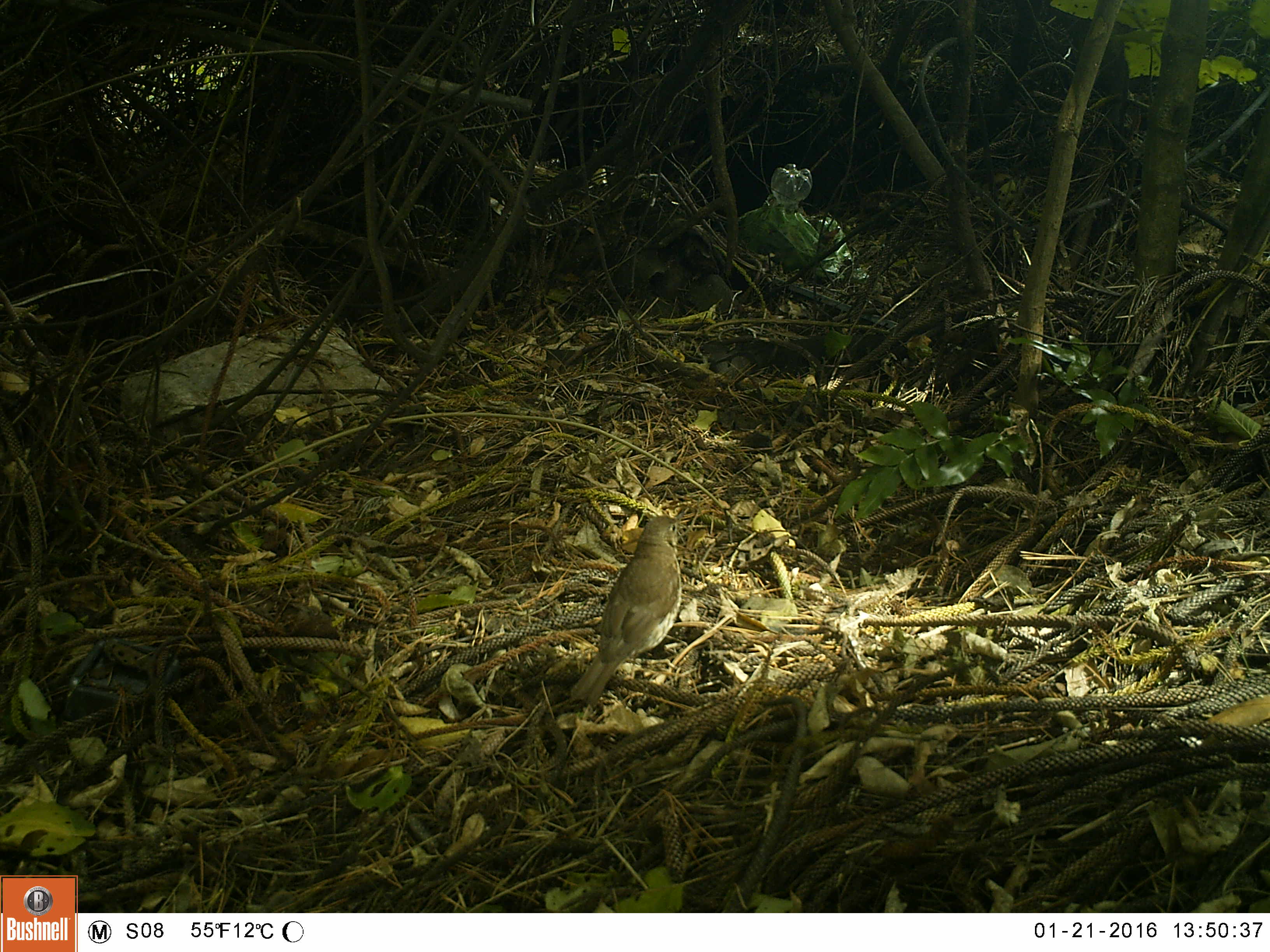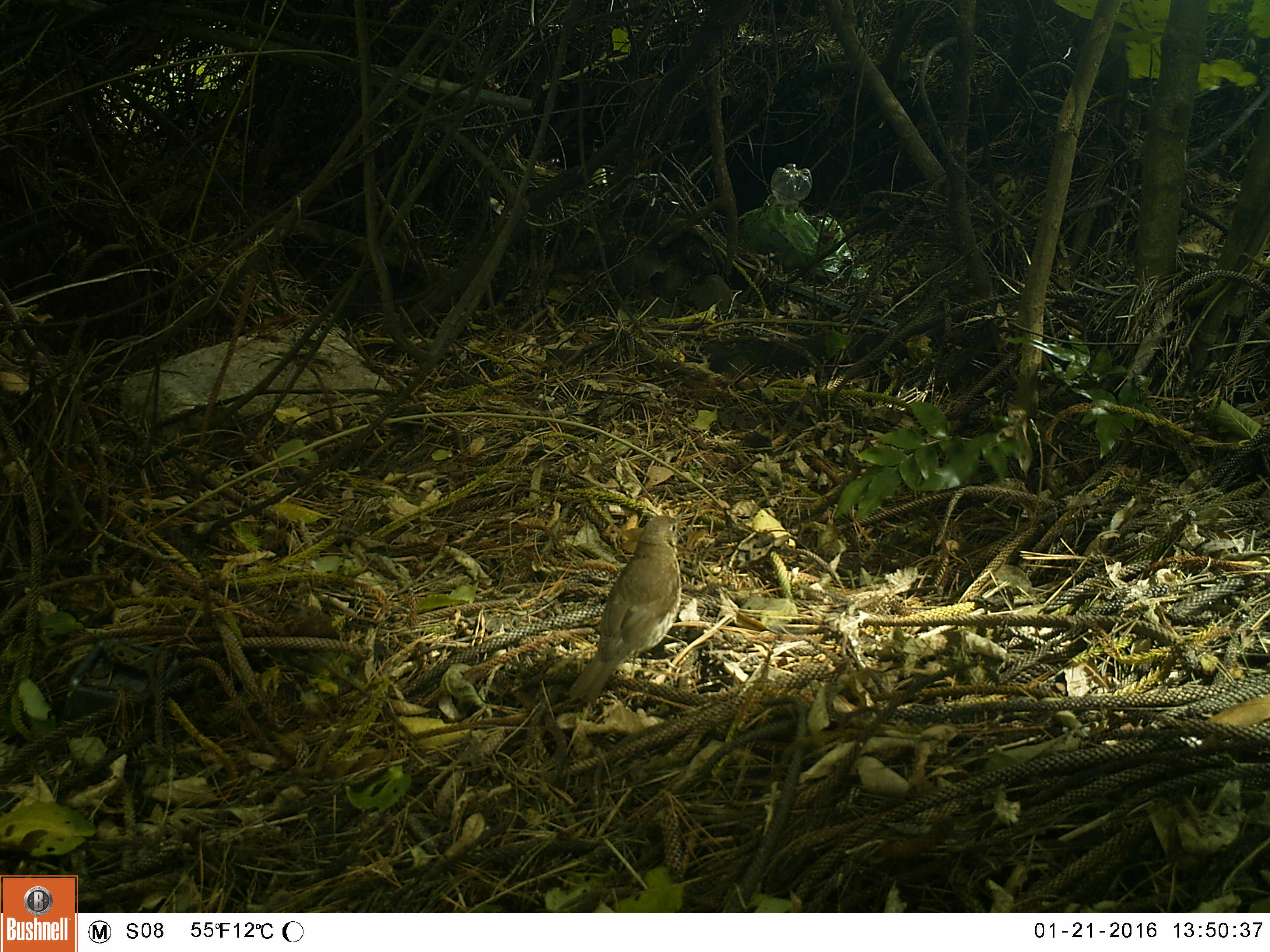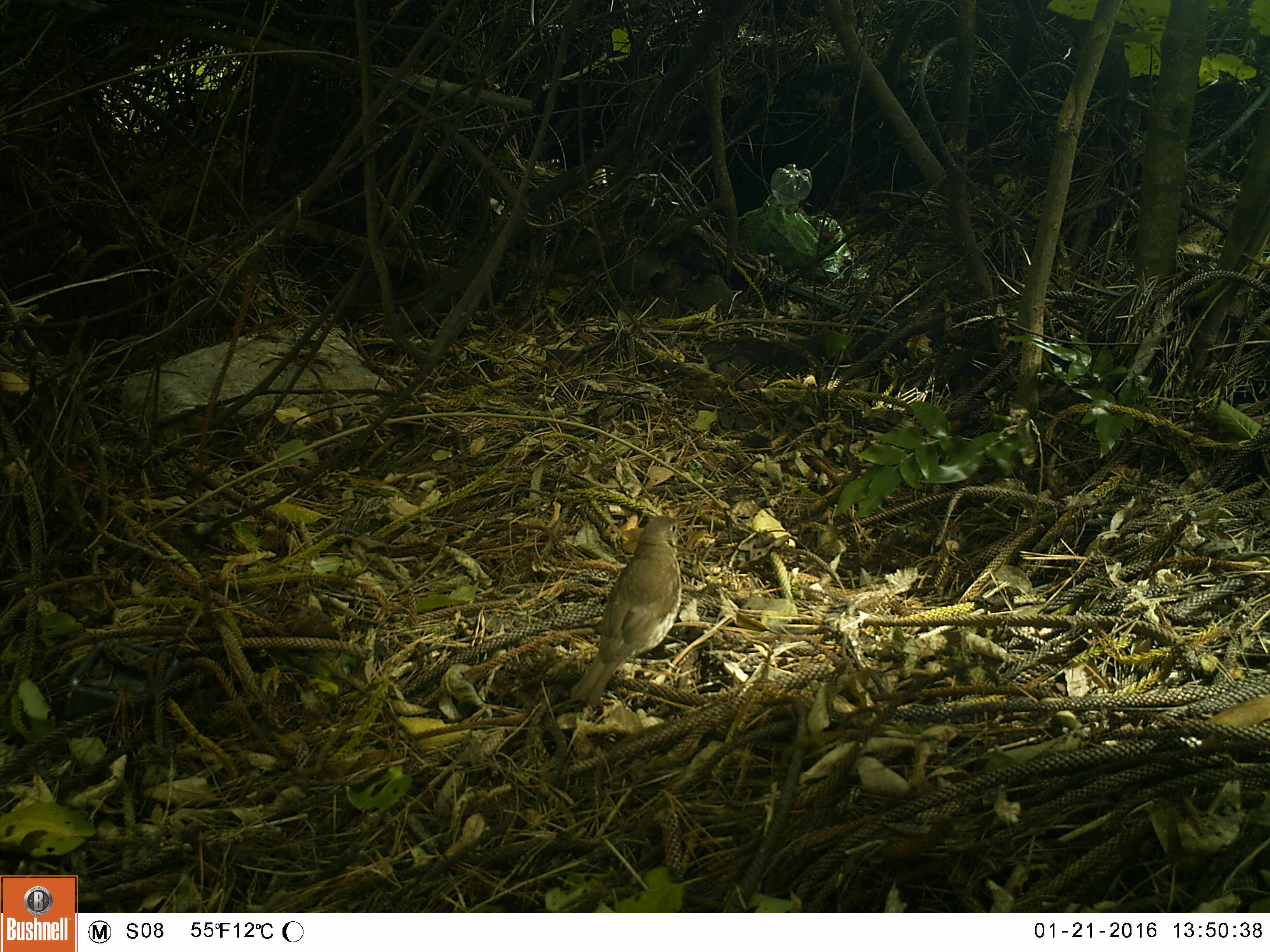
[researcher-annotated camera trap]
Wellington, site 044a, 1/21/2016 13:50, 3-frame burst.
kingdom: Animalia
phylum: Chordata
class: Aves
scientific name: Aves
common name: bird